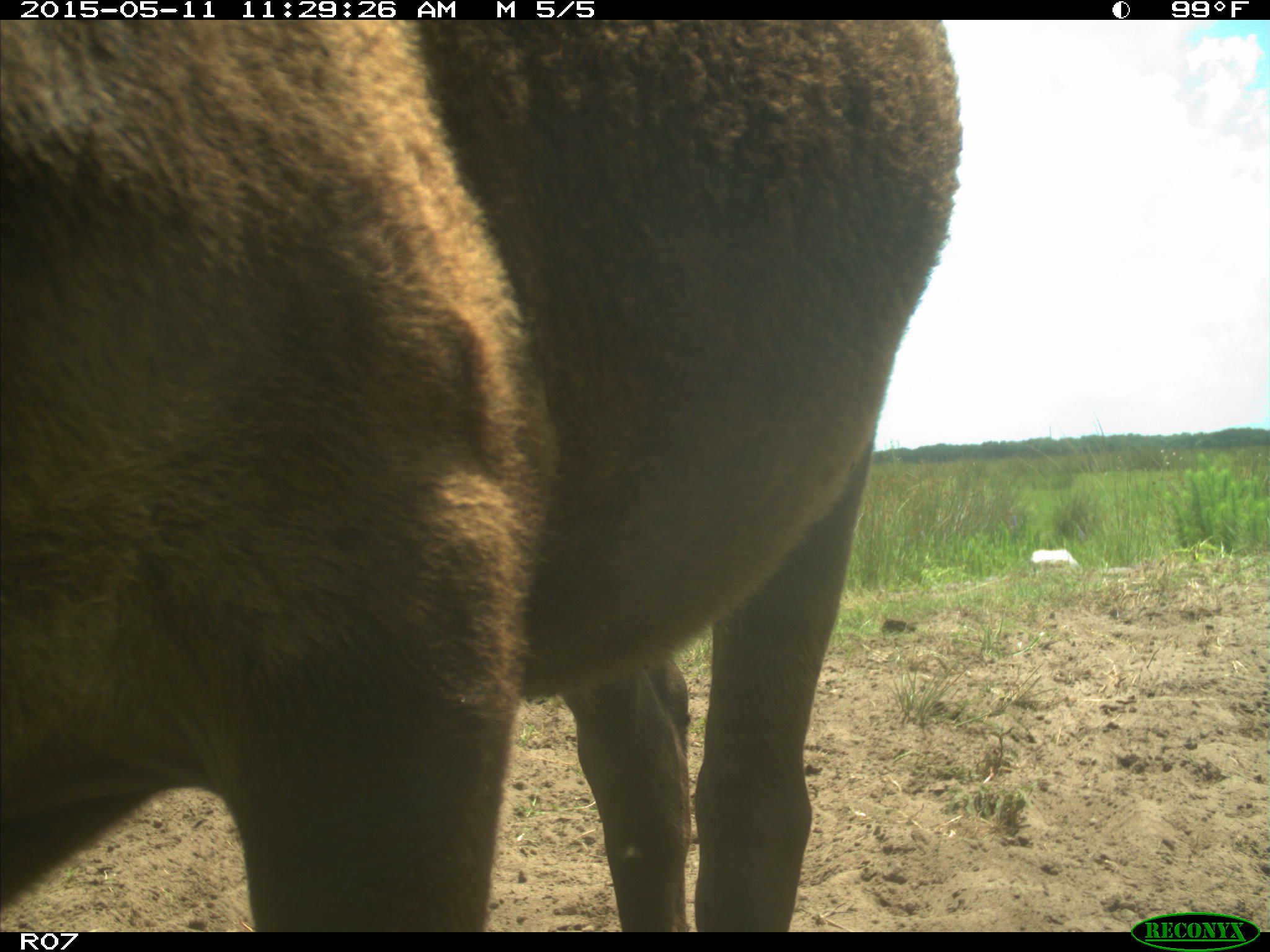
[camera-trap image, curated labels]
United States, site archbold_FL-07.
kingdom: Animalia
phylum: Chordata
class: Mammalia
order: Artiodactyla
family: Bovidae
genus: Bos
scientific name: Bos taurus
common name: domestic cow